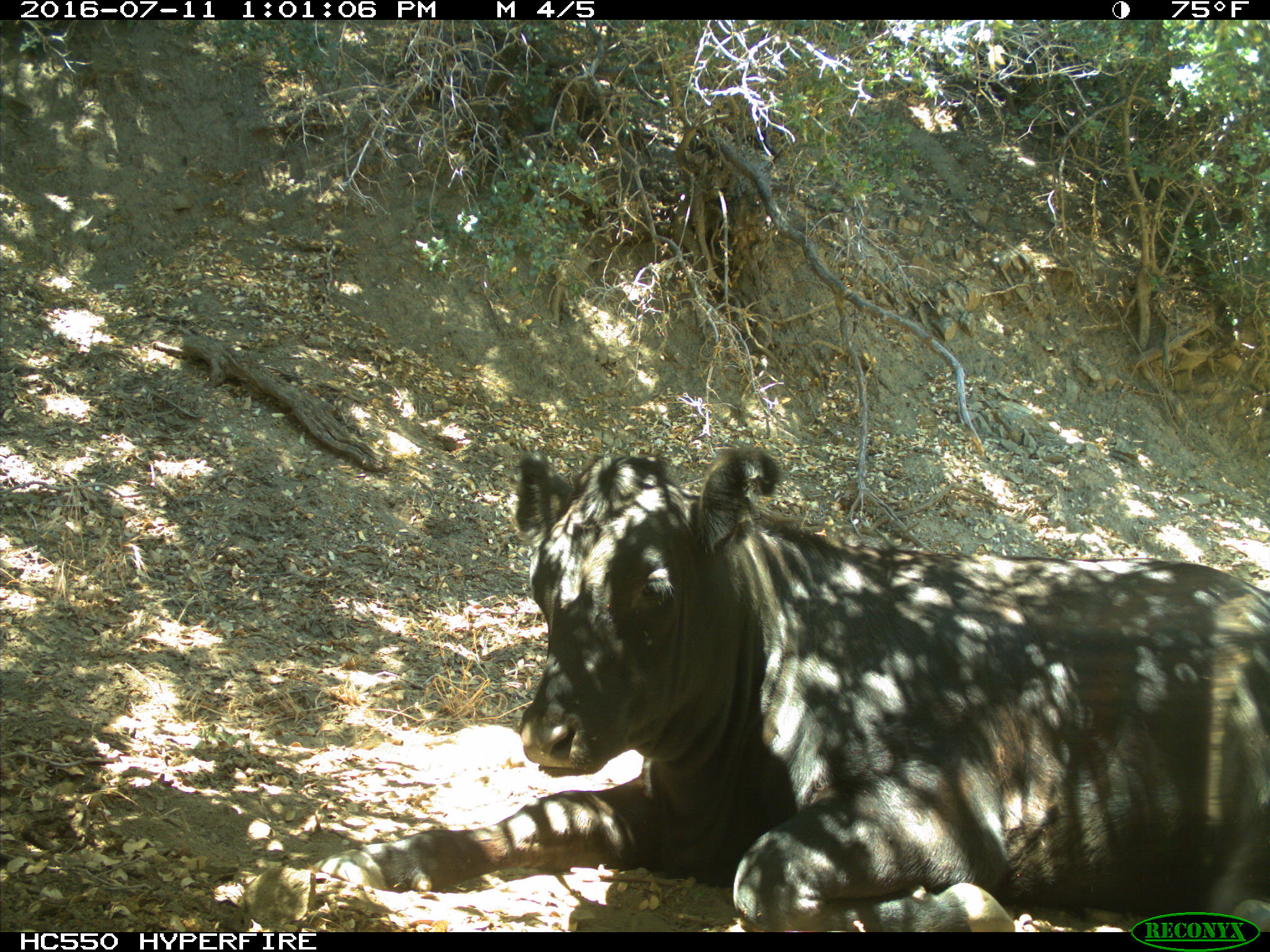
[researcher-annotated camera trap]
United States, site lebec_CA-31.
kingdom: Animalia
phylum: Chordata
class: Mammalia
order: Artiodactyla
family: Bovidae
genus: Bos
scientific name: Bos taurus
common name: domestic cow